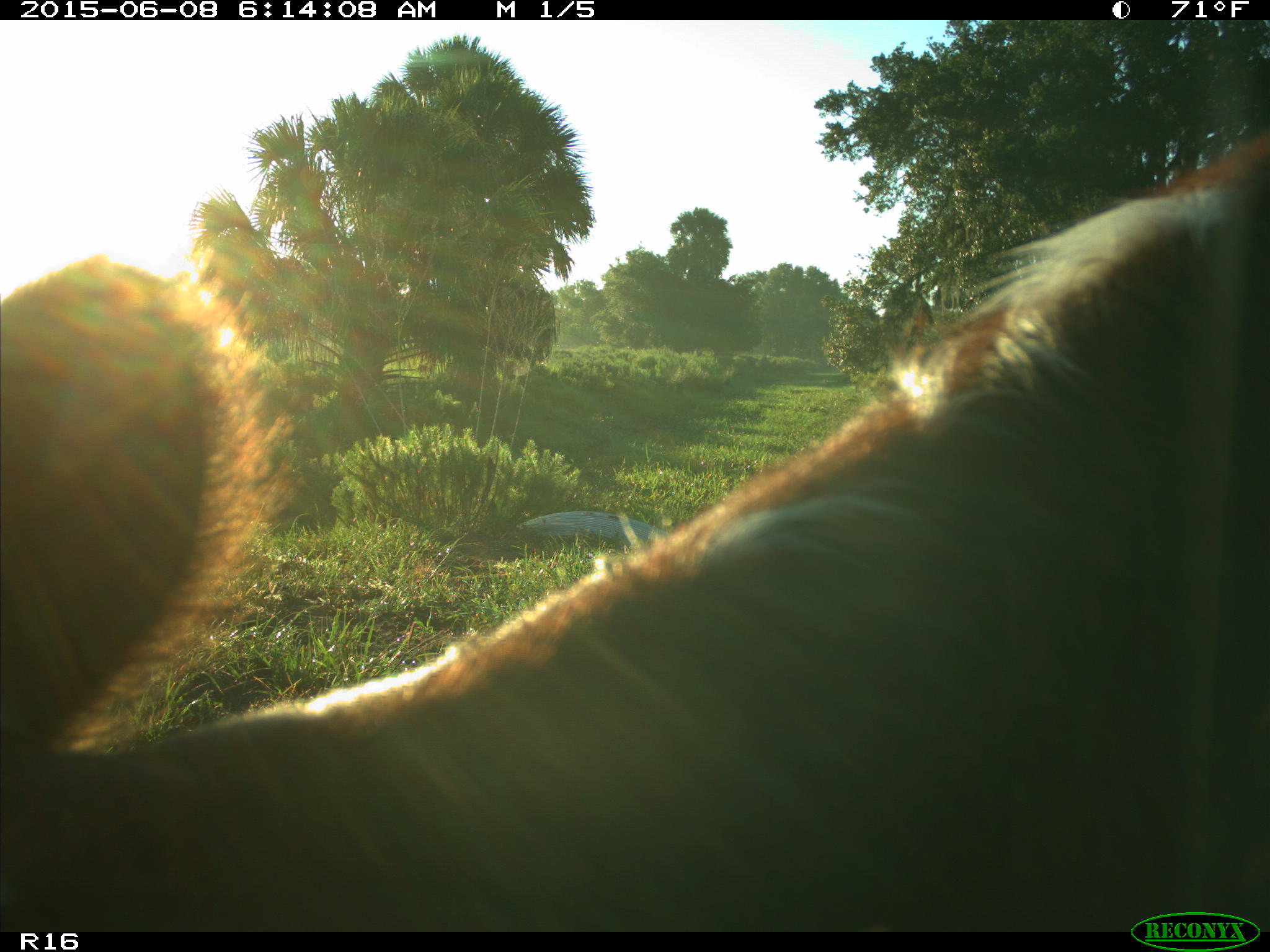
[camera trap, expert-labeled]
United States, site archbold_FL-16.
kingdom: Animalia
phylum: Chordata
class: Mammalia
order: Artiodactyla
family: Bovidae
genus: Bos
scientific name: Bos taurus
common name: domestic cow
Bos taurus (domestic cow).